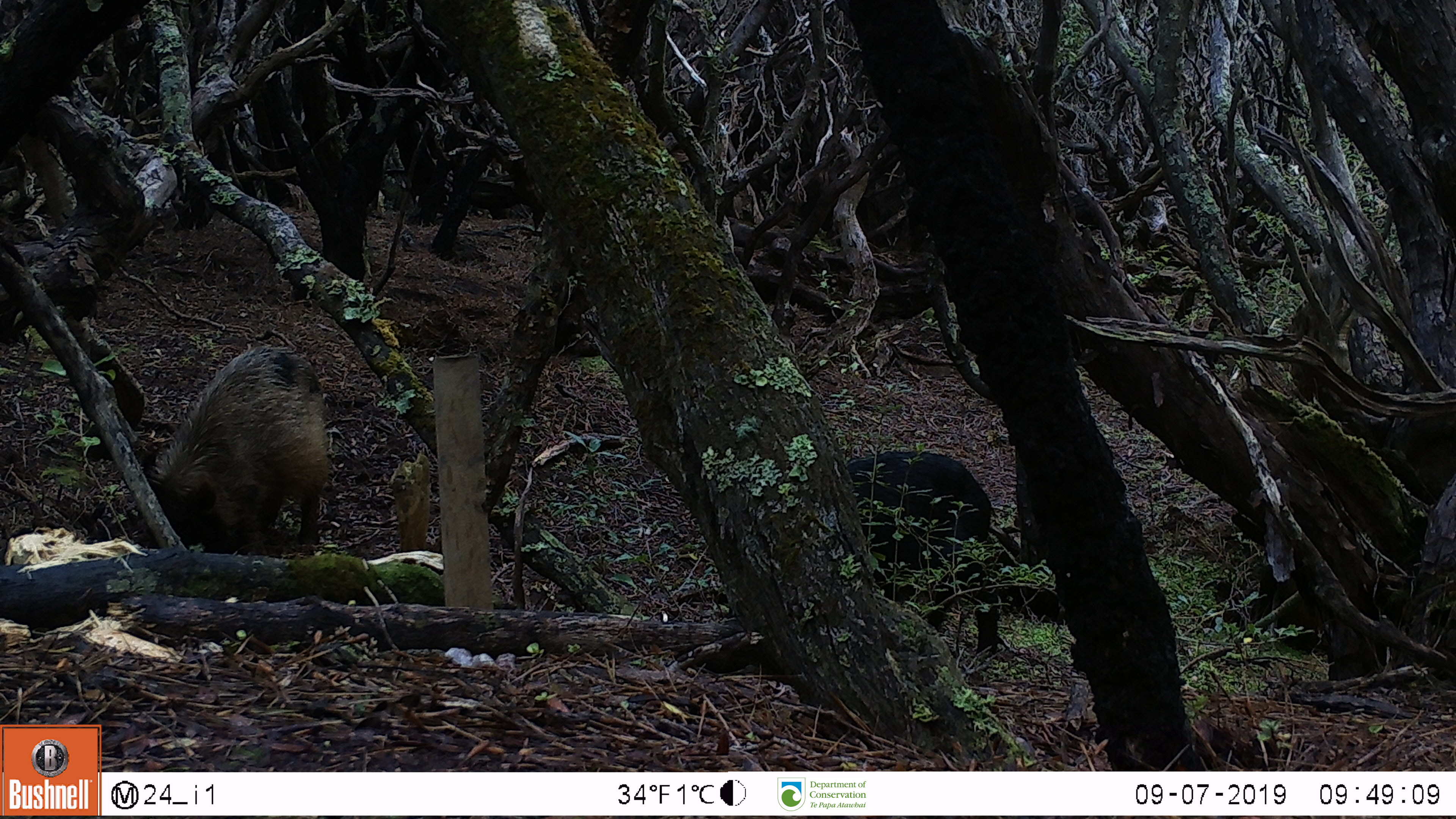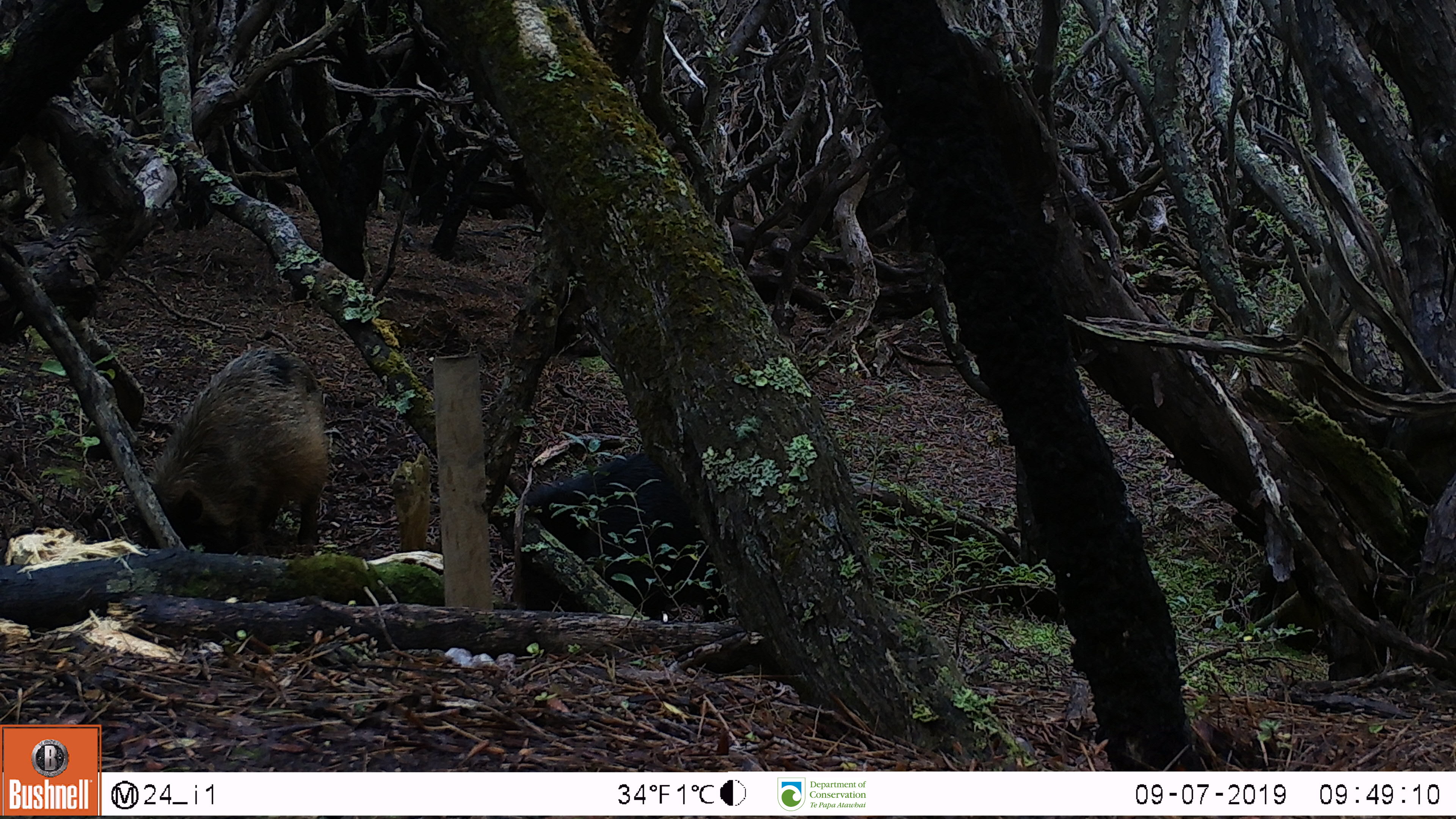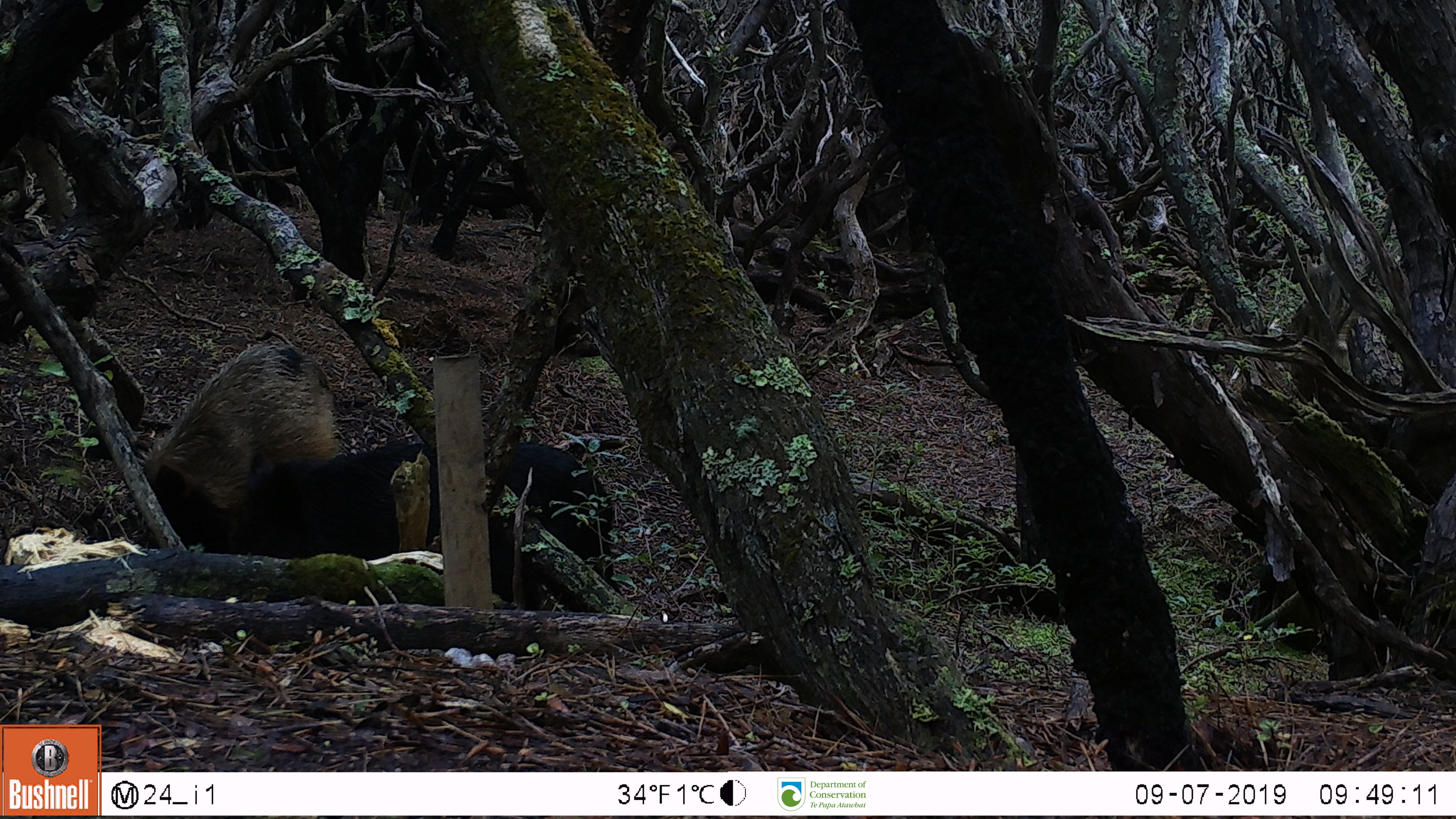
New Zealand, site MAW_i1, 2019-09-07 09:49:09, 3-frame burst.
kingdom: Animalia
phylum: Chordata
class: Mammalia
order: Artiodactyla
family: Suidae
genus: Sus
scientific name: Sus scrofa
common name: pig